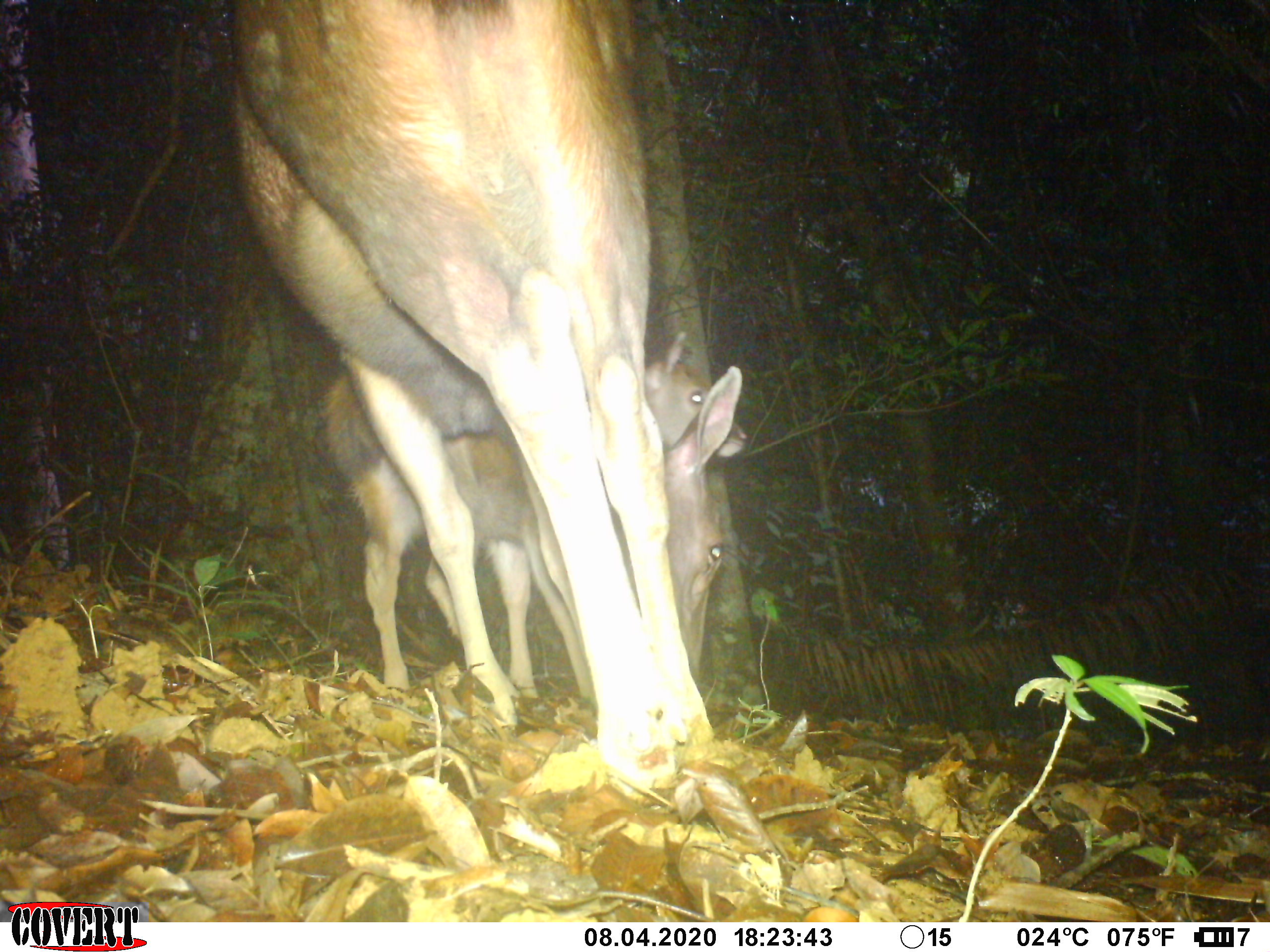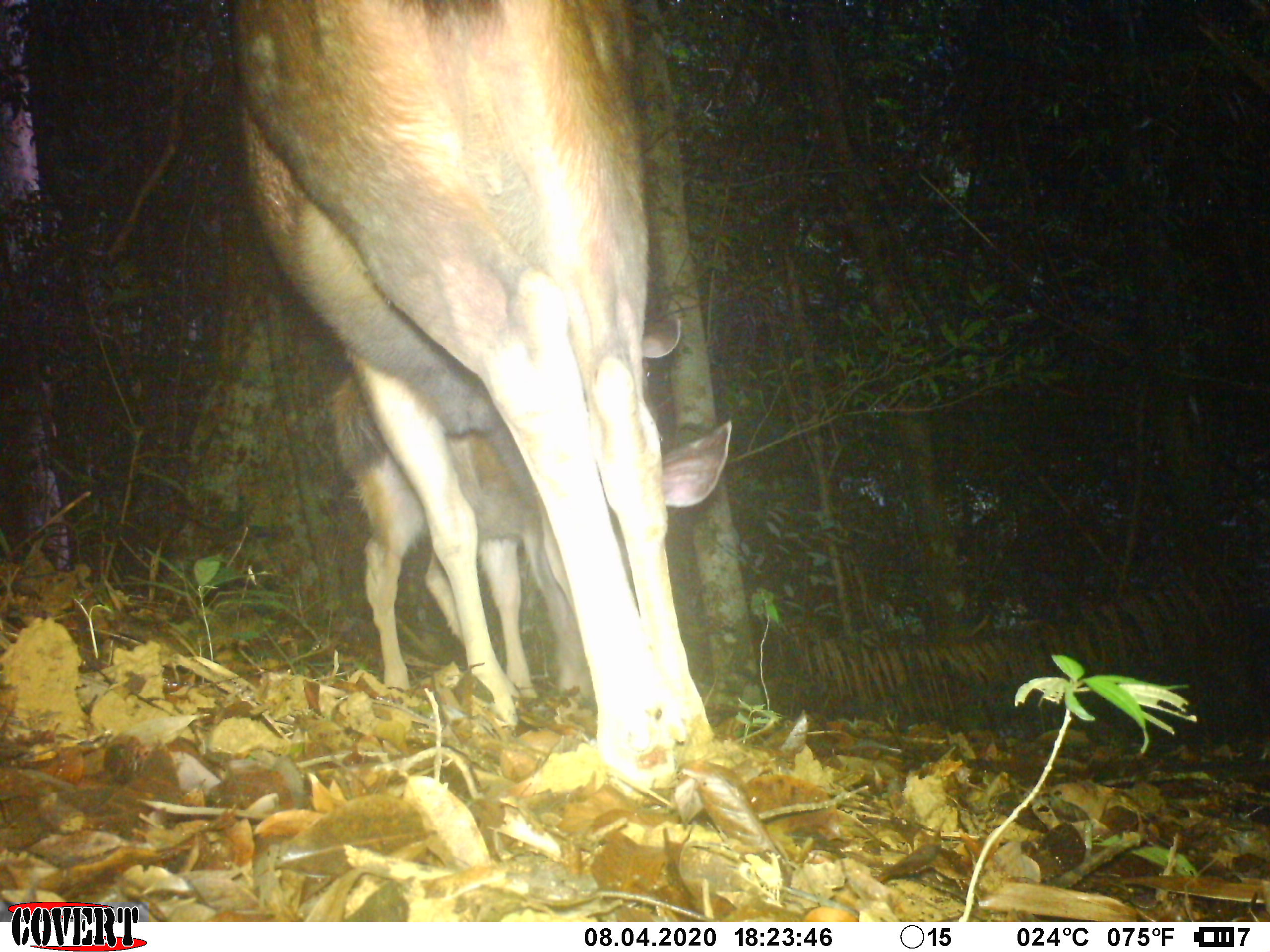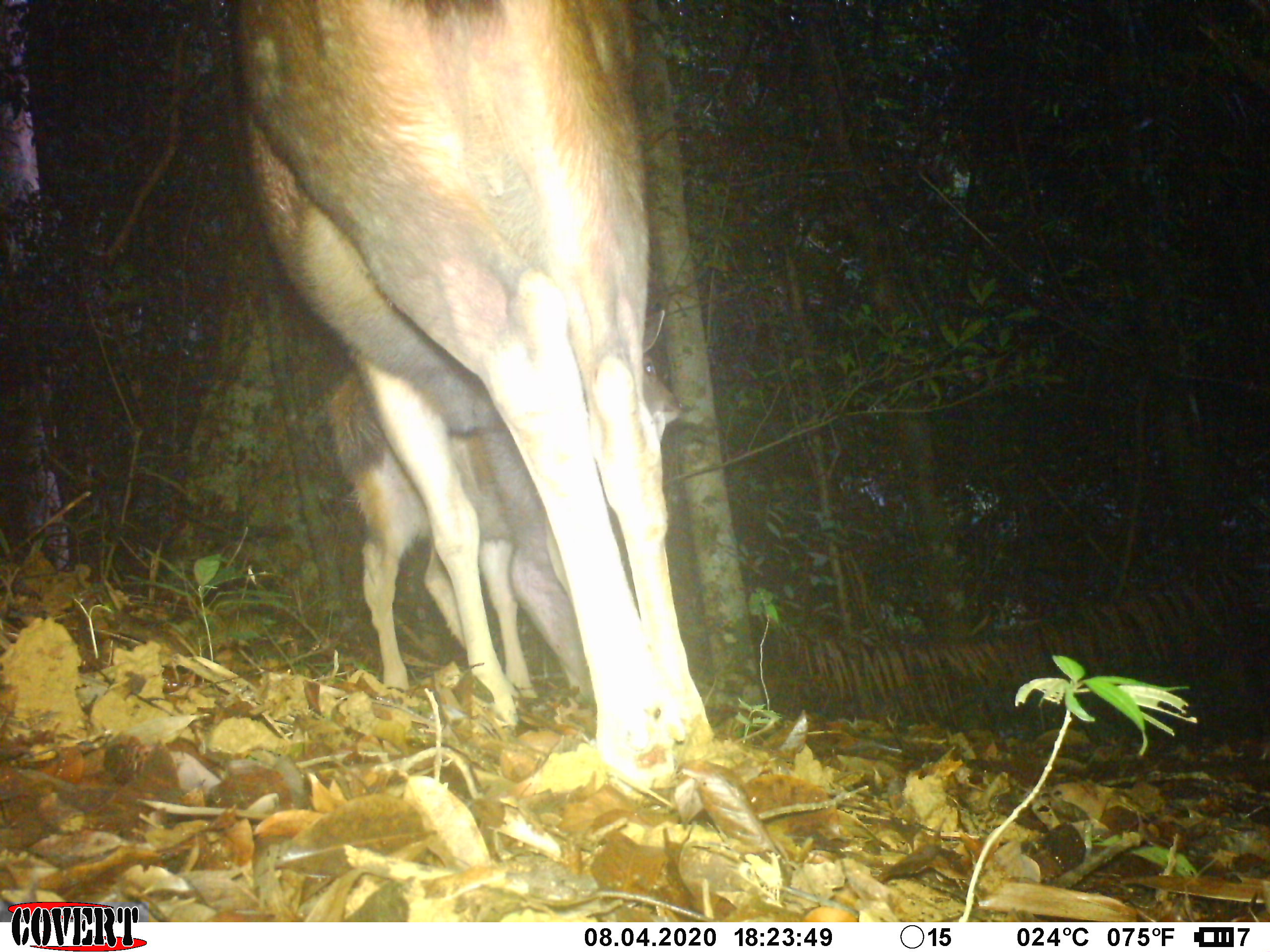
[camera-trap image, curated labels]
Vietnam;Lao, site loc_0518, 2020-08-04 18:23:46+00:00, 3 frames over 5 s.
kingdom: Animalia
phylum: Chordata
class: Mammalia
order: Artiodactyla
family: Cervidae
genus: Rusa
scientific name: Rusa unicolor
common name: sambar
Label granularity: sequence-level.